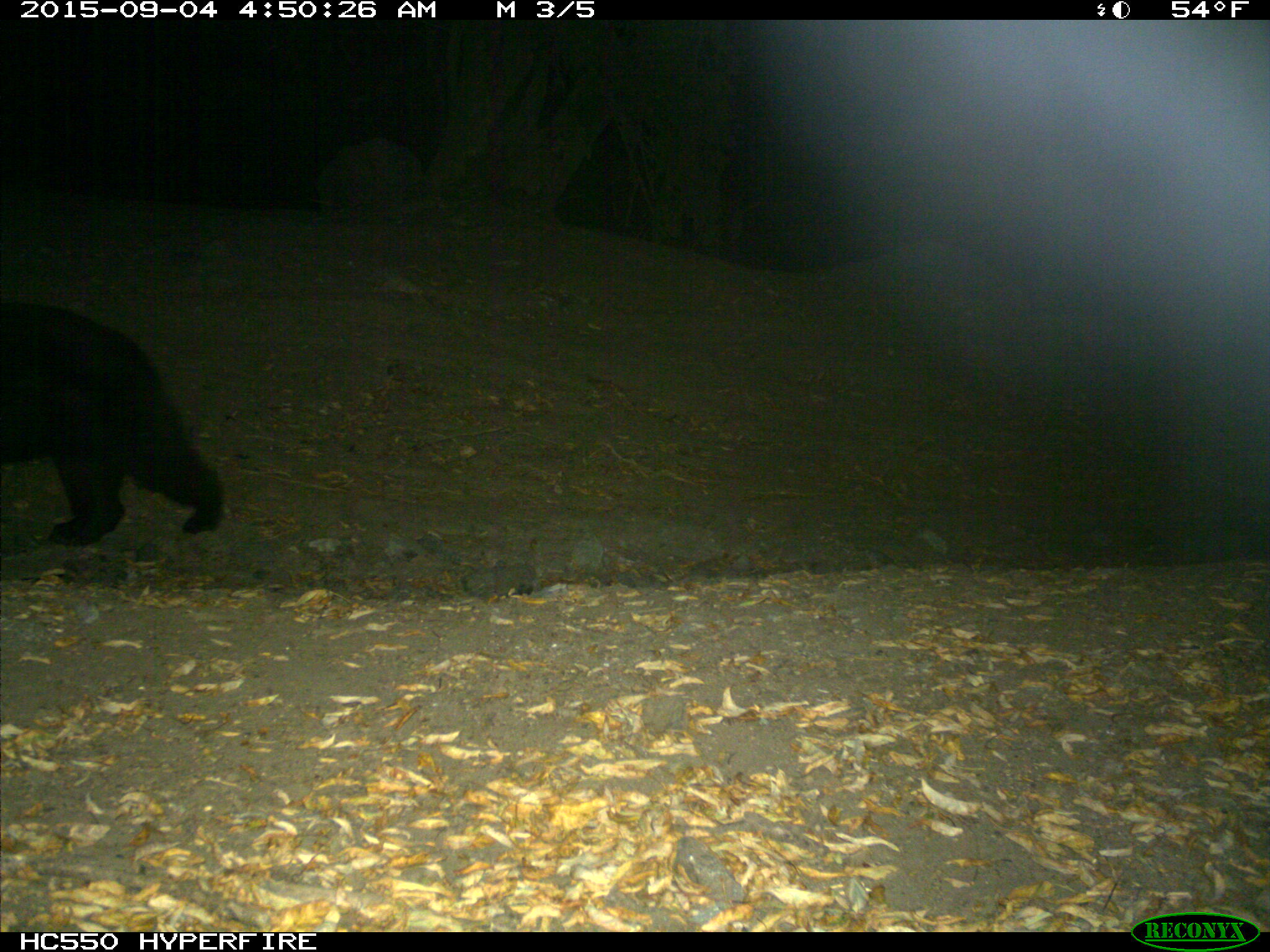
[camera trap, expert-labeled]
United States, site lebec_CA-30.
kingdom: Animalia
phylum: Chordata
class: Mammalia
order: Carnivora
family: Ursidae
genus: Ursus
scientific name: Ursus americanus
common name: american black bear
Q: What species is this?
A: Ursus americanus (american black bear).